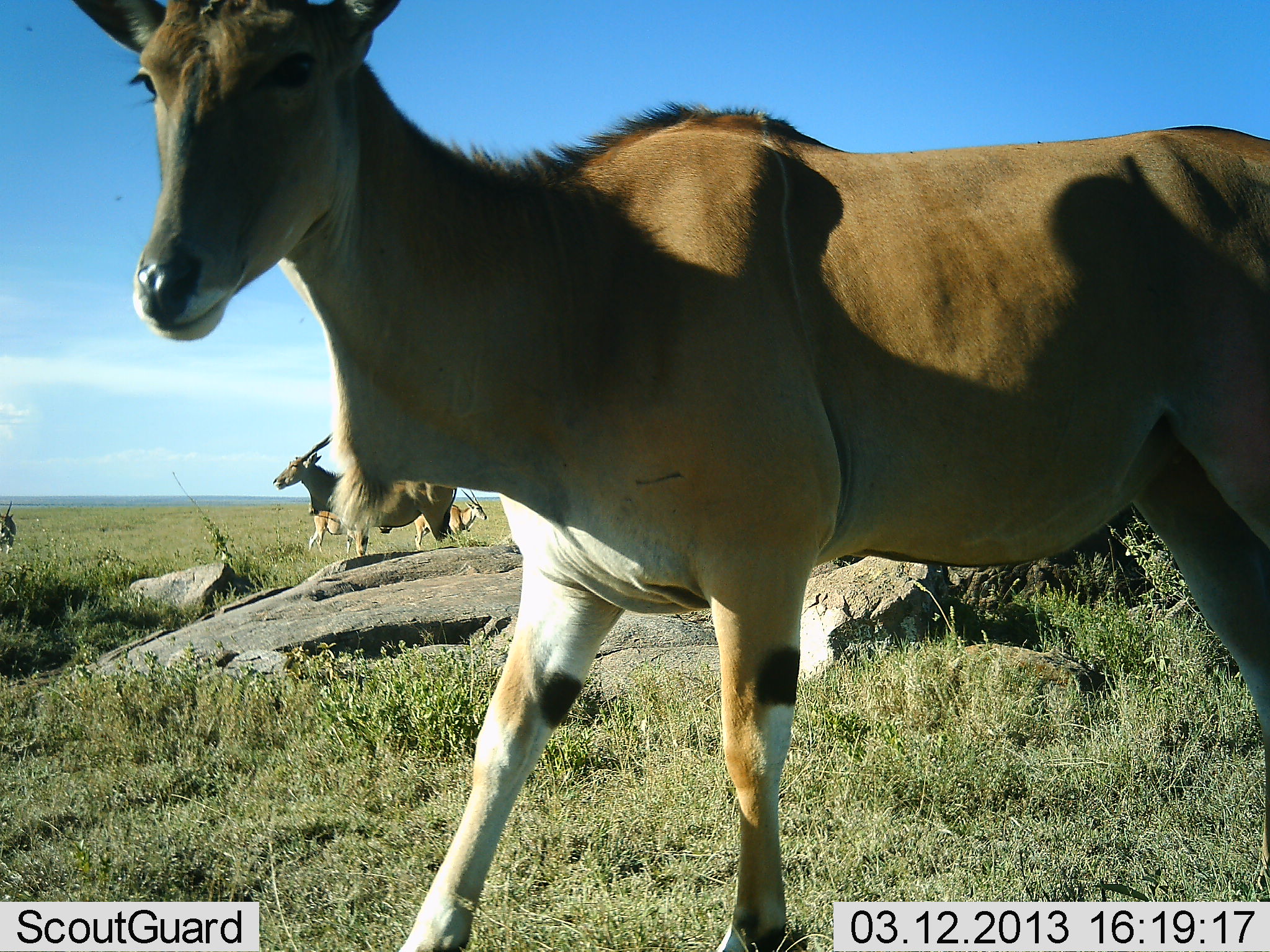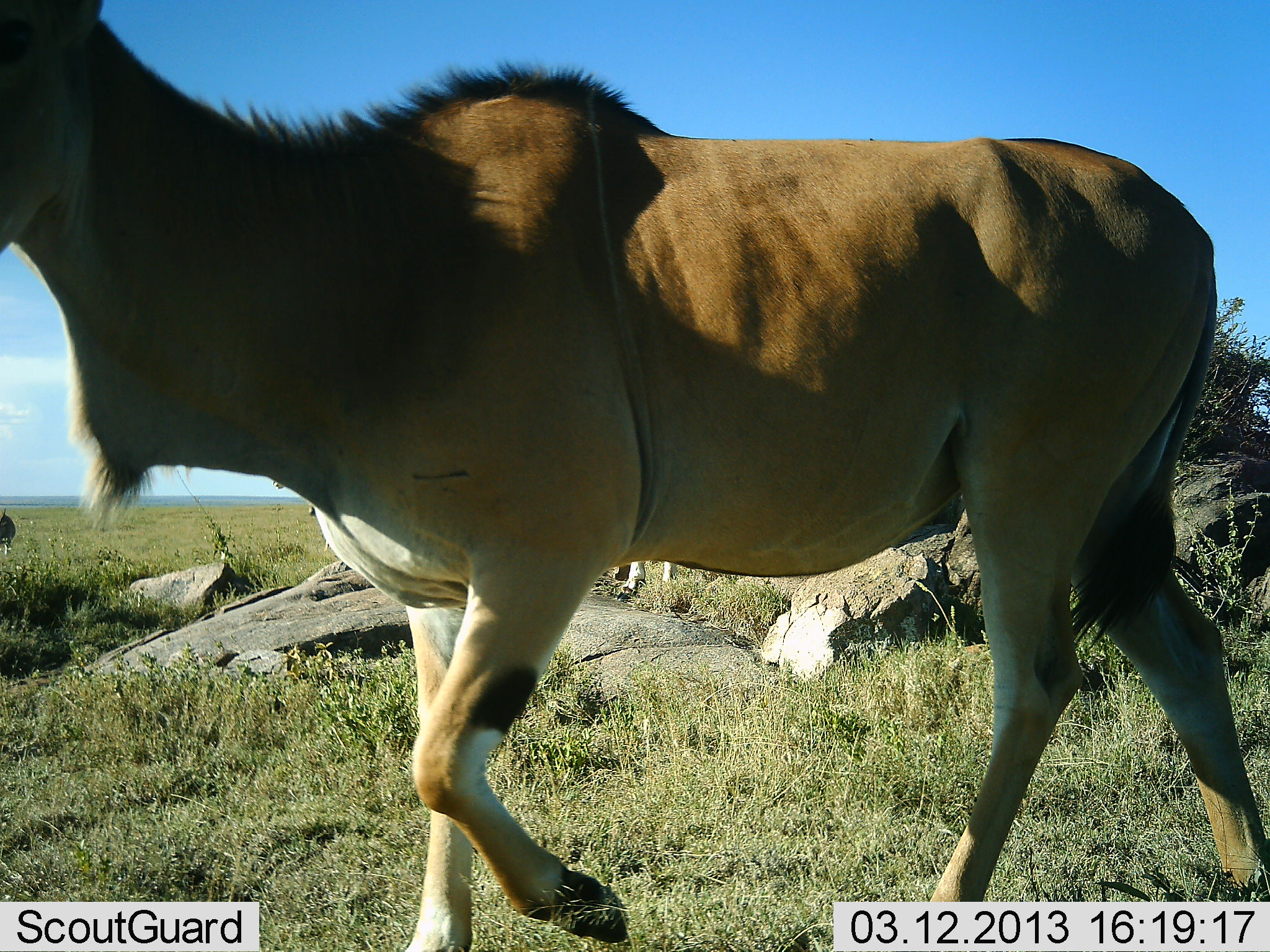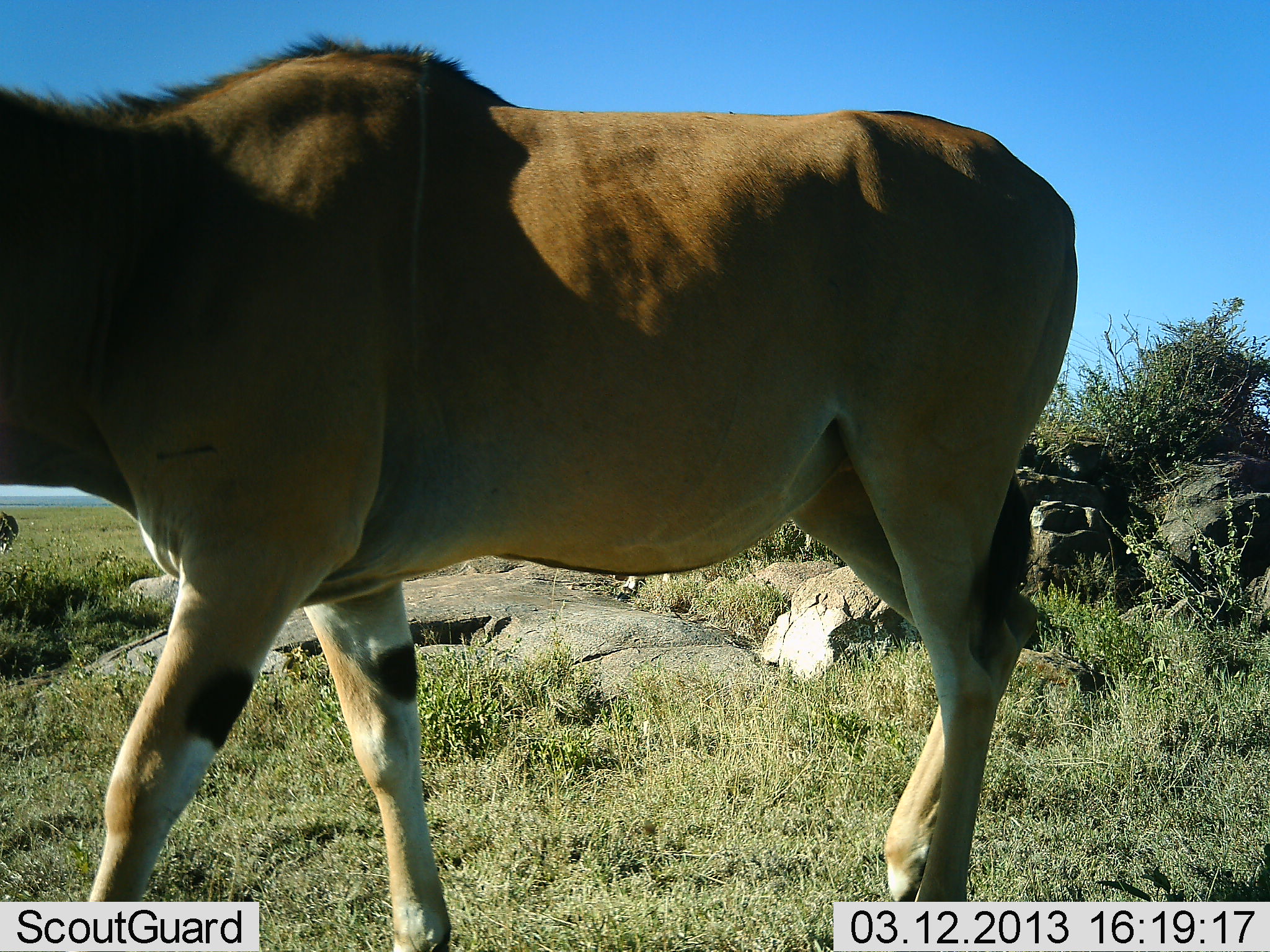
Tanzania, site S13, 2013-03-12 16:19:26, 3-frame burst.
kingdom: Animalia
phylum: Chordata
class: Mammalia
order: Artiodactyla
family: Bovidae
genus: Tragelaphus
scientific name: Tragelaphus oryx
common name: eland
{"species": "eland (Tragelaphus oryx)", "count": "5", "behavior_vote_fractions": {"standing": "55%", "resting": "0%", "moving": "95%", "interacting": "0%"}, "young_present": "0%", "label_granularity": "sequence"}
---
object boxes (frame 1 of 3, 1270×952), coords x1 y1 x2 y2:
animal: 73 0 1270 951; 274 431 461 557; 415 487 487 551; 0 500 16 555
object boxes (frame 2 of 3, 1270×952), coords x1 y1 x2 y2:
animal: 0 0 1269 951; 615 560 676 602; 0 507 16 555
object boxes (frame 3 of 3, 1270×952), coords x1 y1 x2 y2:
animal: 0 33 1075 952; 617 574 672 601; 0 509 17 552